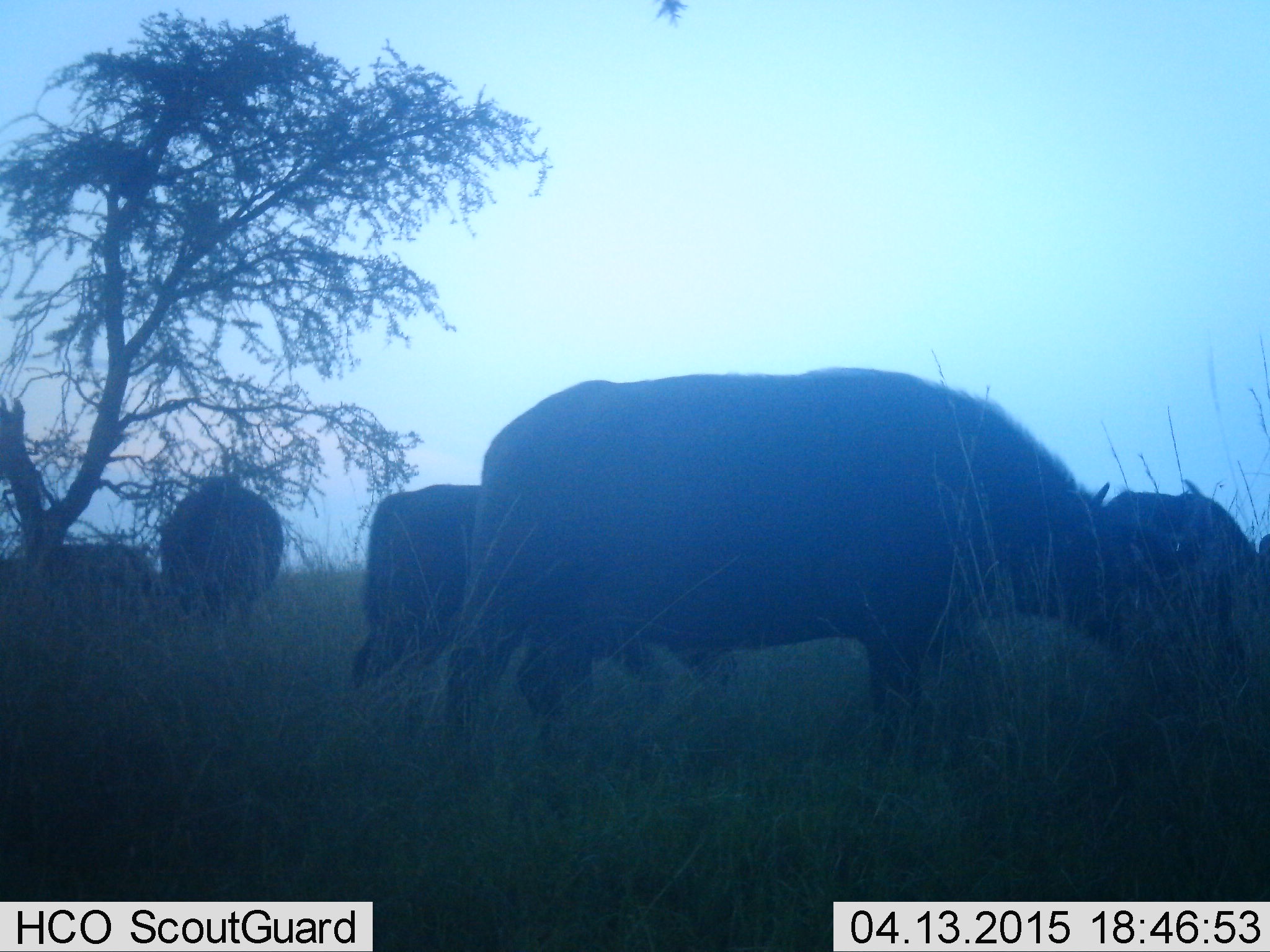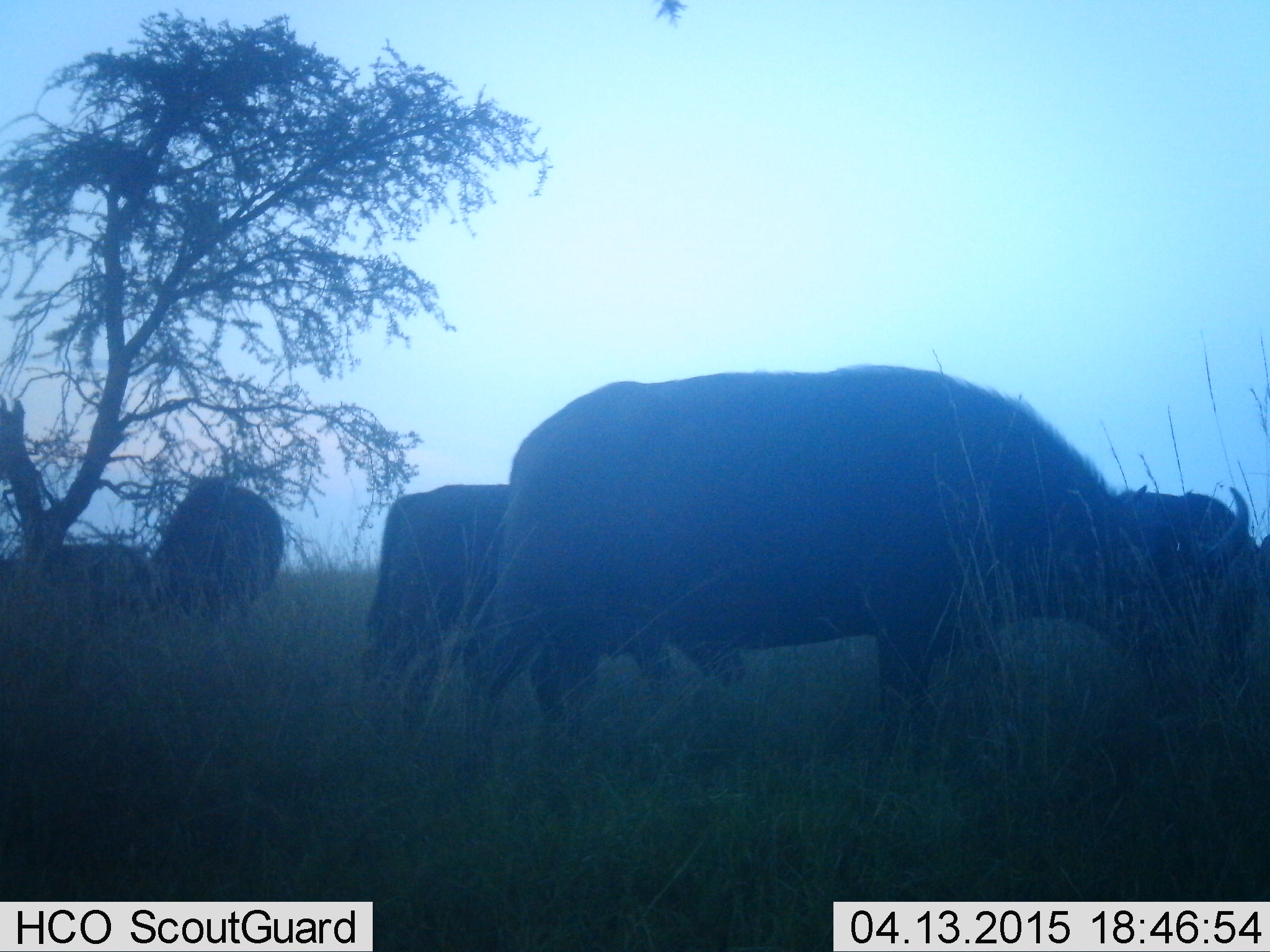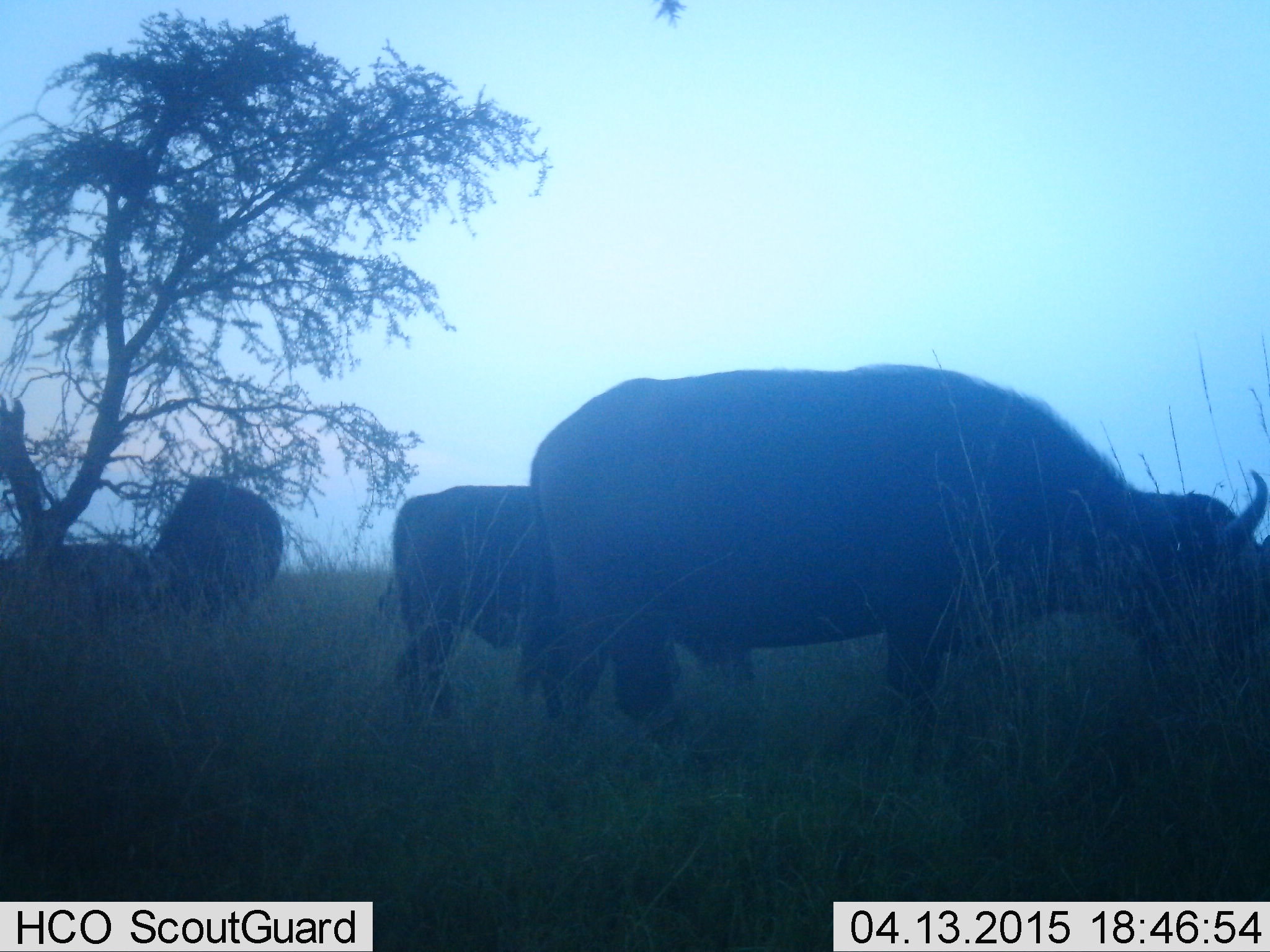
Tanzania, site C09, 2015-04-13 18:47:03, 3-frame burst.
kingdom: Animalia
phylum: Chordata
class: Mammalia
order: Artiodactyla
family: Bovidae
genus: Syncerus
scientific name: Syncerus caffer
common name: cape buffalo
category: buffalo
Buffalo (cape buffalo) (Syncerus caffer), count 4. Behavior (volunteer vote fractions): standing 40%, resting 0%, moving 20%, interacting 0%. Young present (vote fraction): 20%. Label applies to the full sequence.